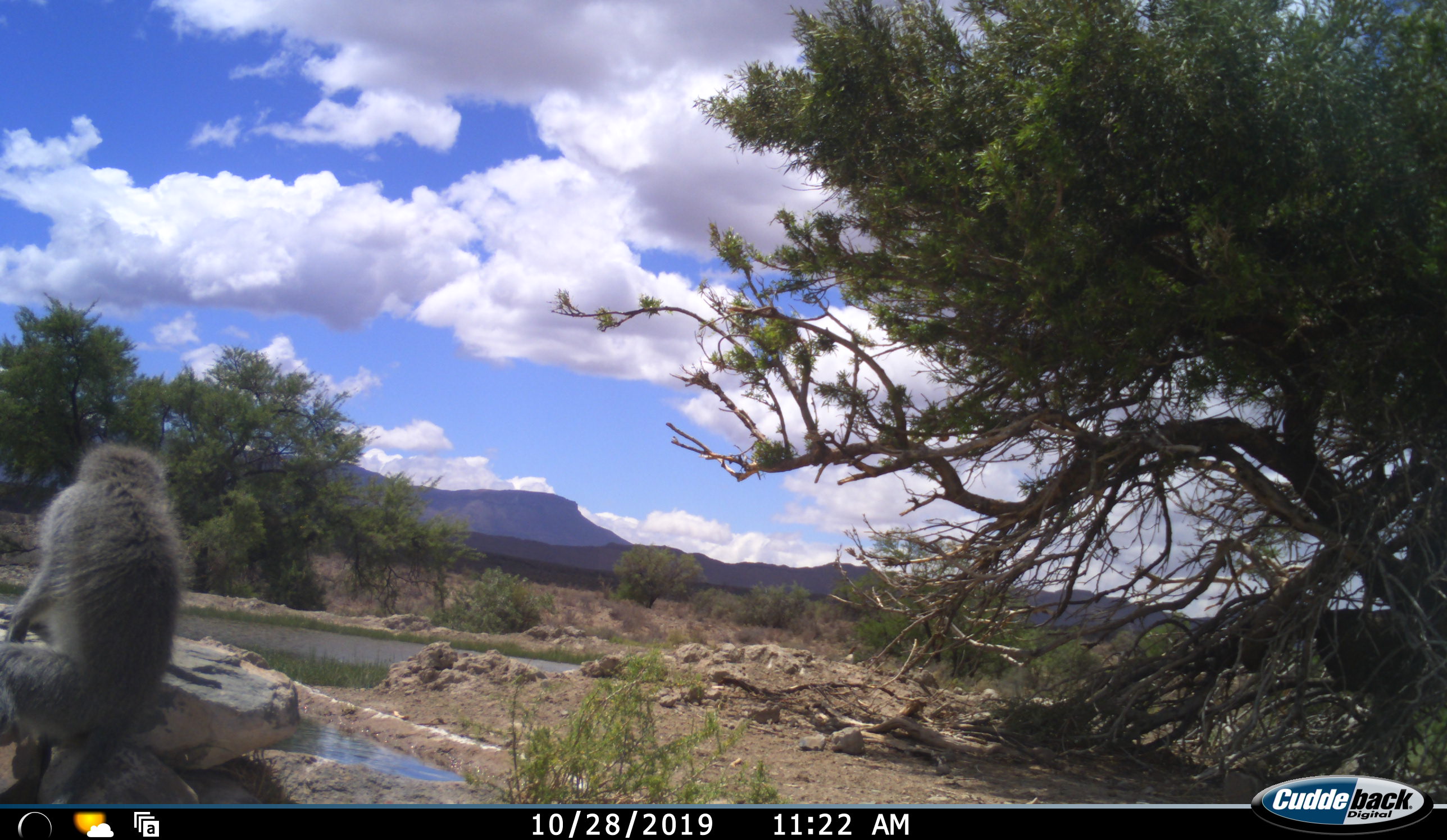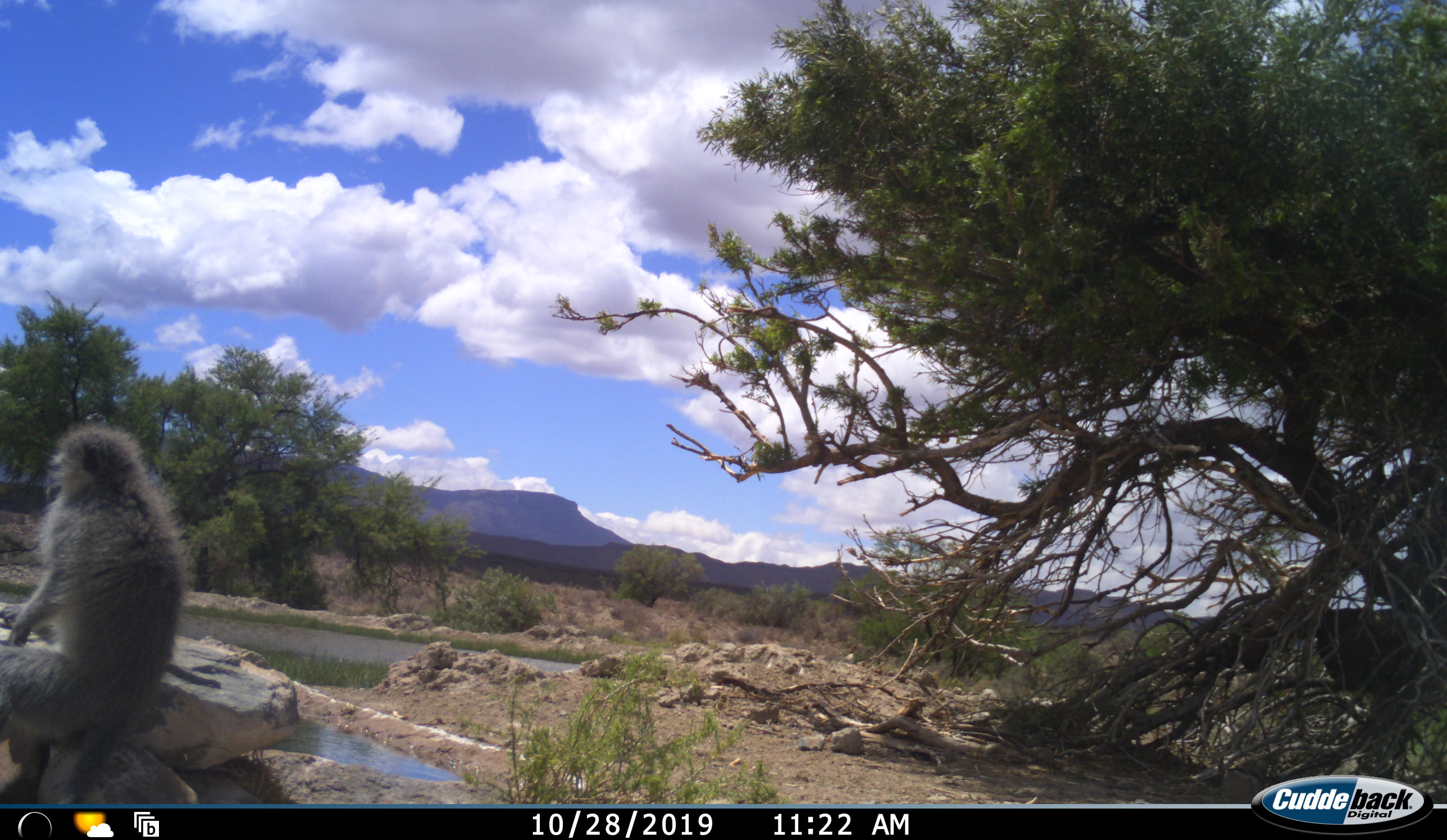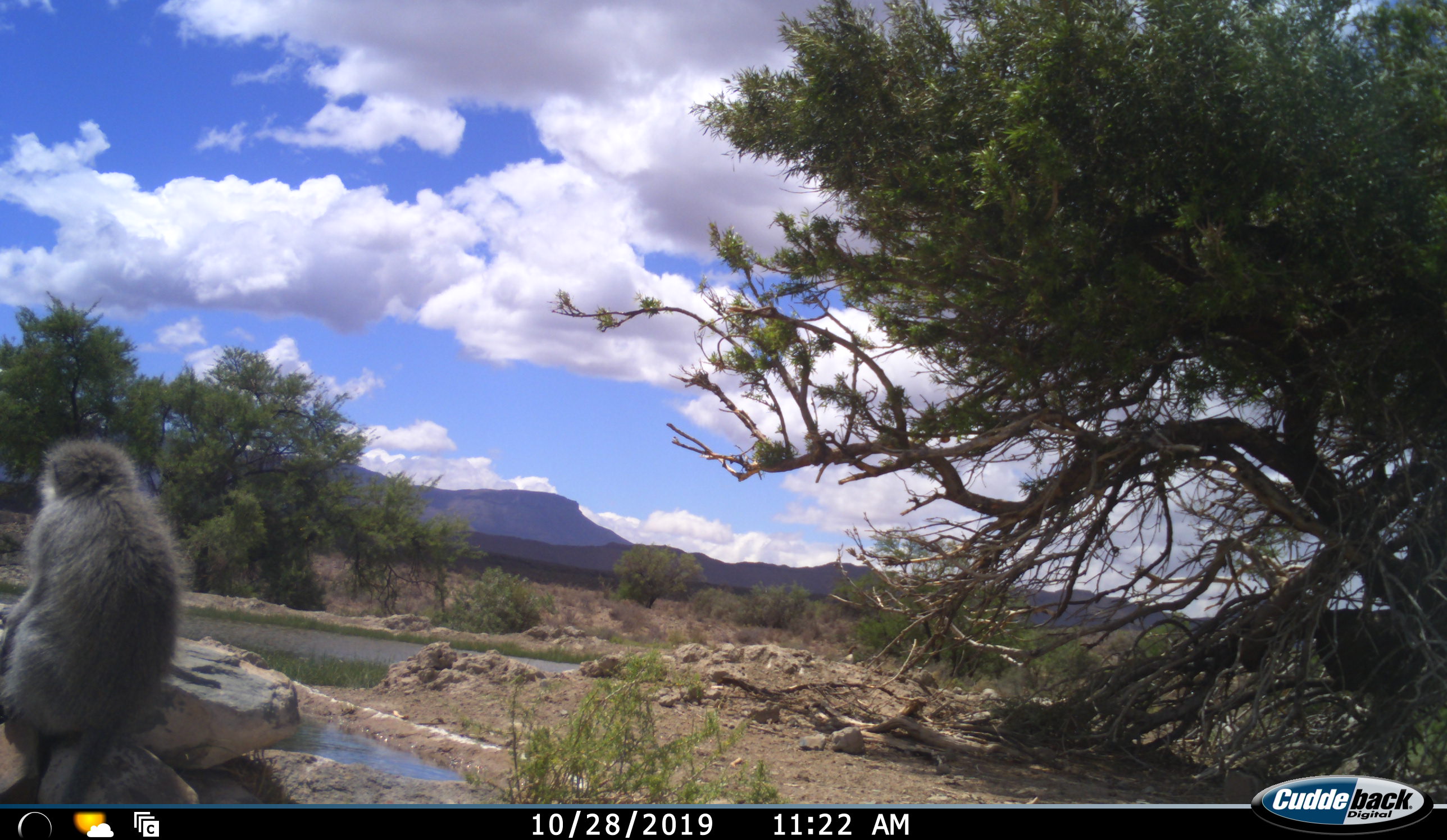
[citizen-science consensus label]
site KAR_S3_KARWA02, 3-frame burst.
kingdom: Animalia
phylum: Chordata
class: Mammalia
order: Primates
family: Cercopithecidae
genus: Chlorocebus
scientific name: Chlorocebus pygerythrus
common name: vervet monkey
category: monkeyvervet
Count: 1.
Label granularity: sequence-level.